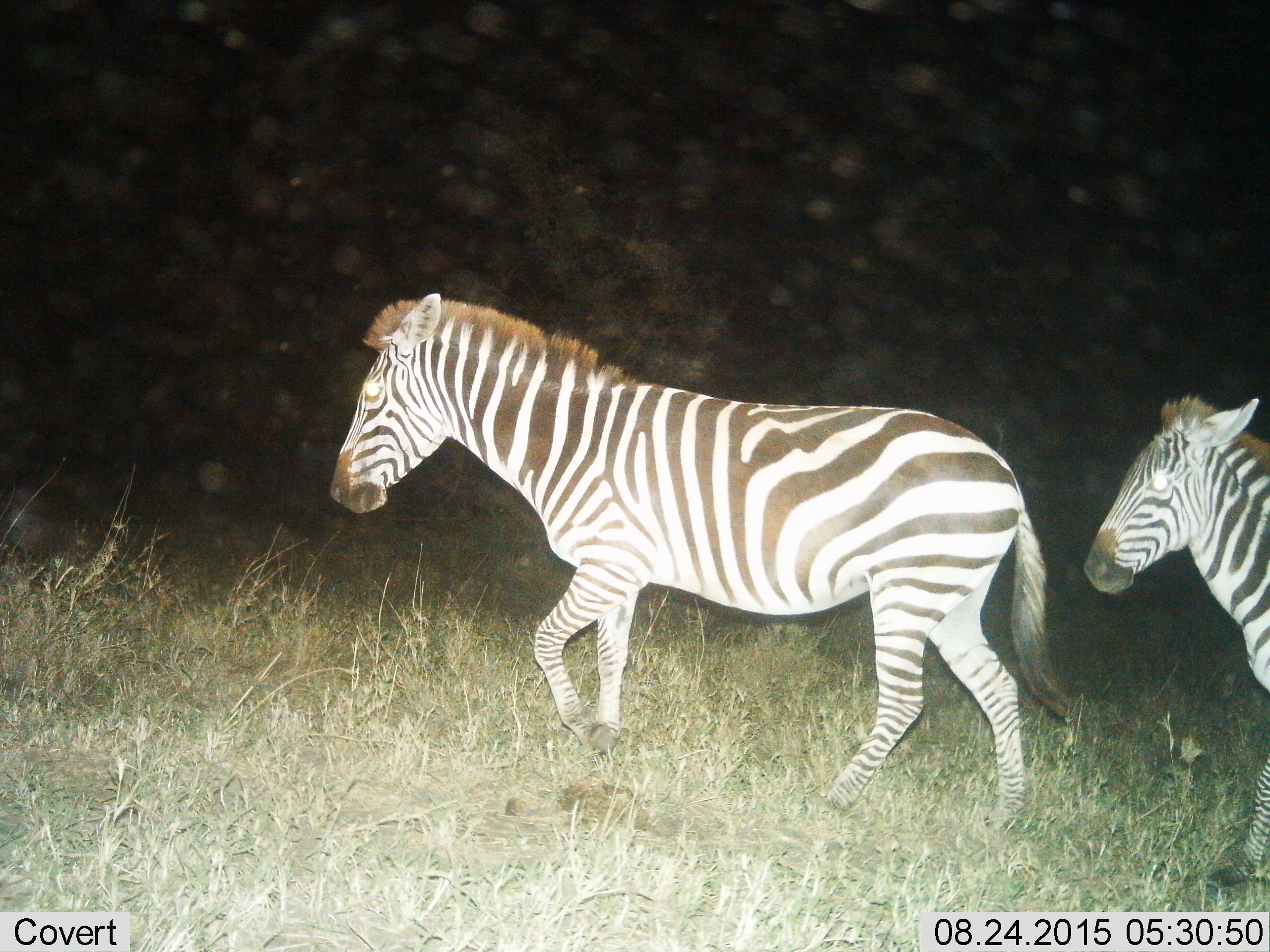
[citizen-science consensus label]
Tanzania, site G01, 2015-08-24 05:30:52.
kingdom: Animalia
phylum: Chordata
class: Mammalia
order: Perissodactyla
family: Equidae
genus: Equus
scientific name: Equus quagga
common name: plains zebra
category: zebra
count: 2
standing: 5%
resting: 0%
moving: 95%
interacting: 5%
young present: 35%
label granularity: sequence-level